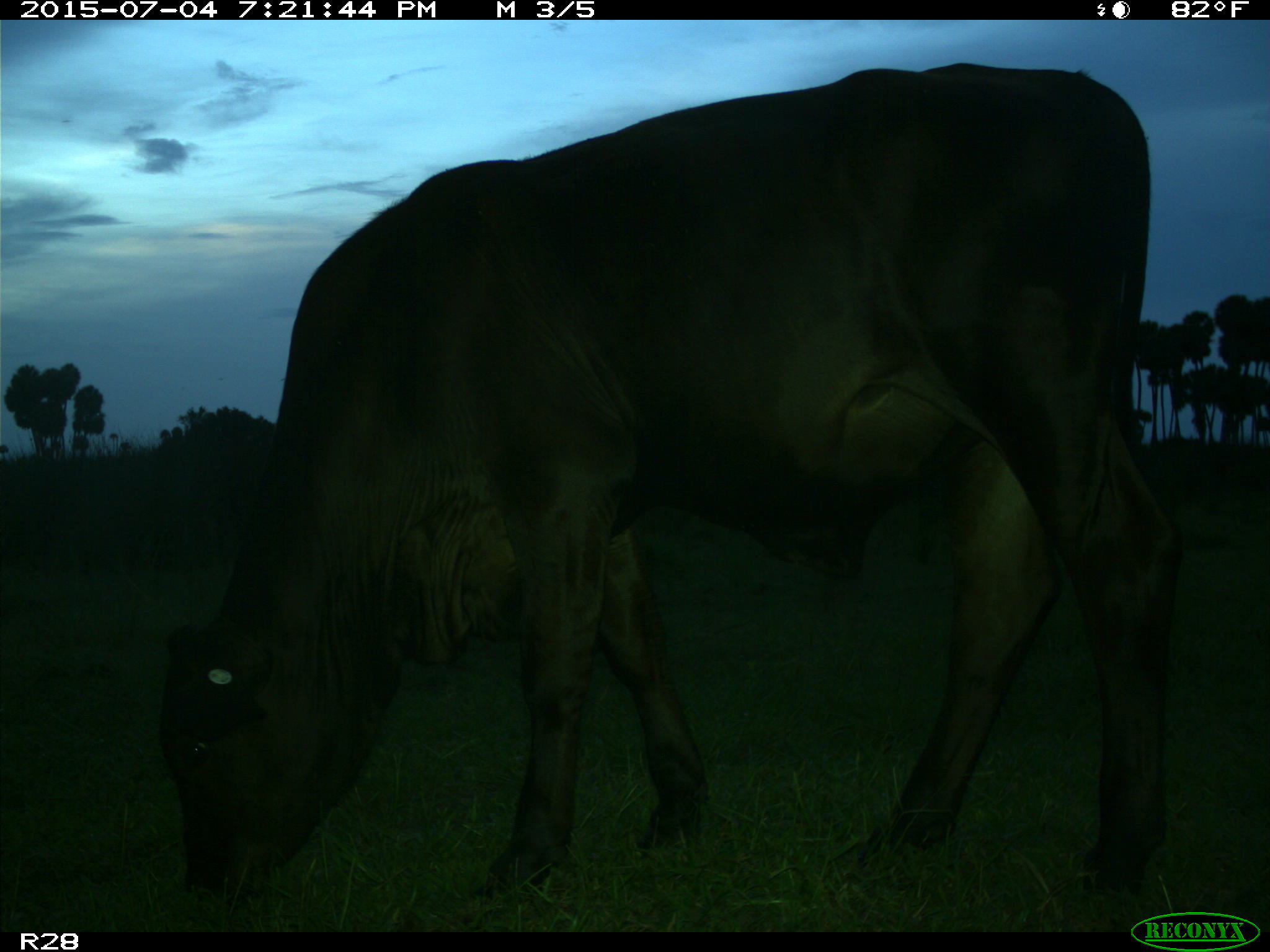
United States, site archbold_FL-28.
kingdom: Animalia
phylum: Chordata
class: Mammalia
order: Artiodactyla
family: Bovidae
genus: Bos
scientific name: Bos taurus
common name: domestic cow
Bos taurus (domestic cow).